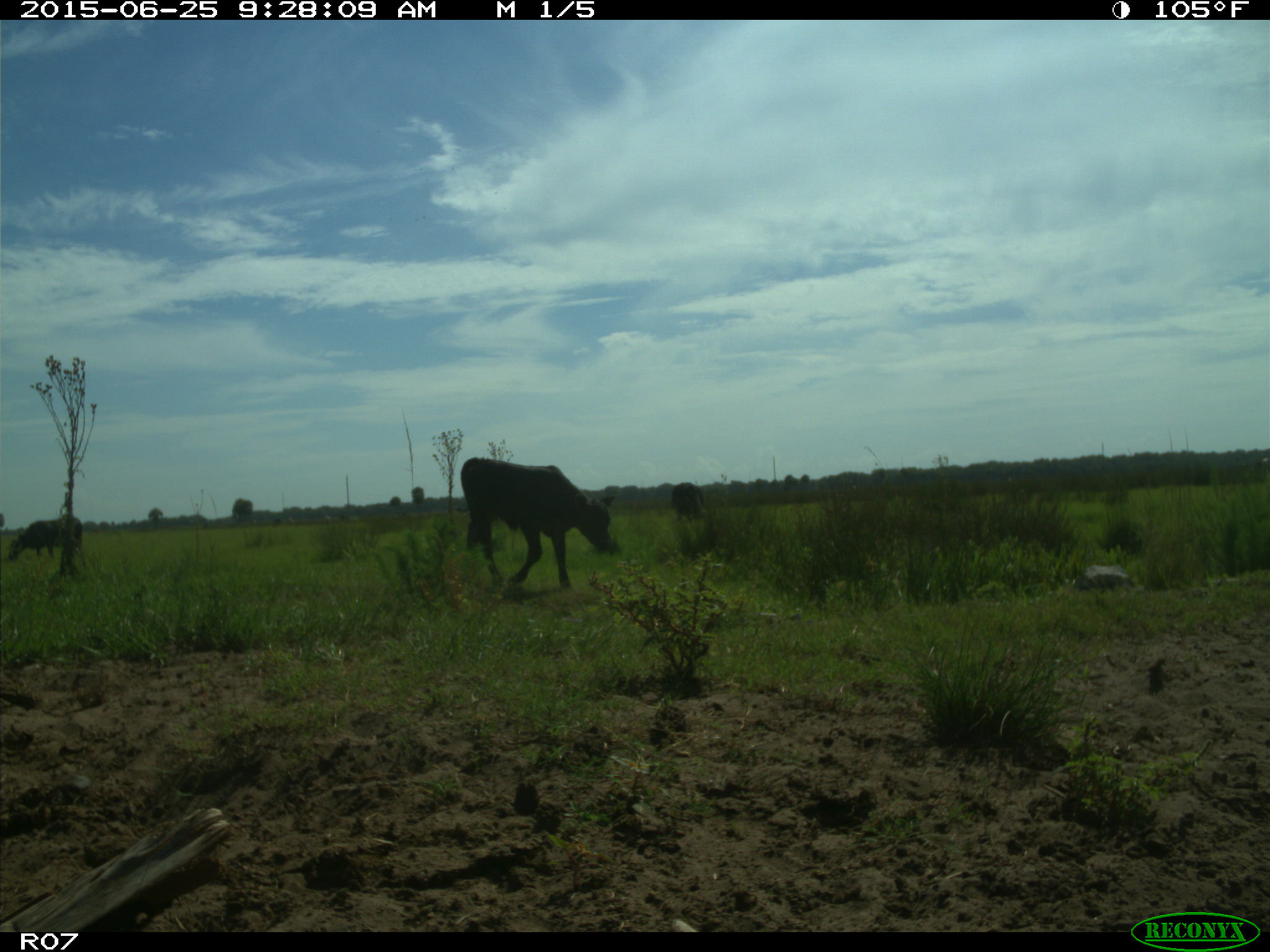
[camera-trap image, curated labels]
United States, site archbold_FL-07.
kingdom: Animalia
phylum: Chordata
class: Mammalia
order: Artiodactyla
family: Bovidae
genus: Bos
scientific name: Bos taurus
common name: domestic cow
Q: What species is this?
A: Bos taurus (domestic cow).